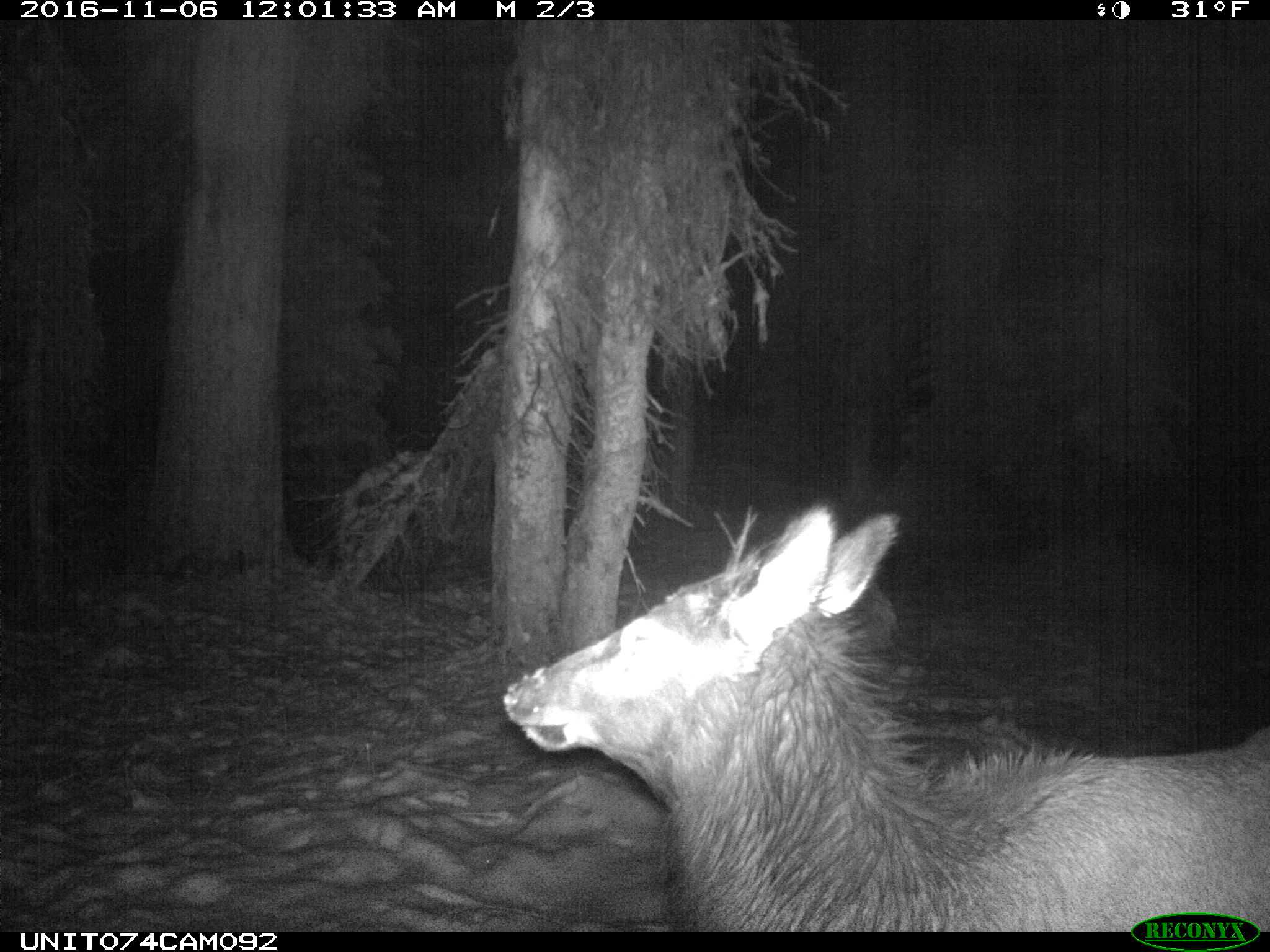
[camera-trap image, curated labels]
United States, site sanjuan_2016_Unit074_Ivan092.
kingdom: Animalia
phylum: Chordata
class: Mammalia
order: Artiodactyla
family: Cervidae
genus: Cervus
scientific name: Cervus elaphus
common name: red deer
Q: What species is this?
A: Cervus elaphus (red deer).